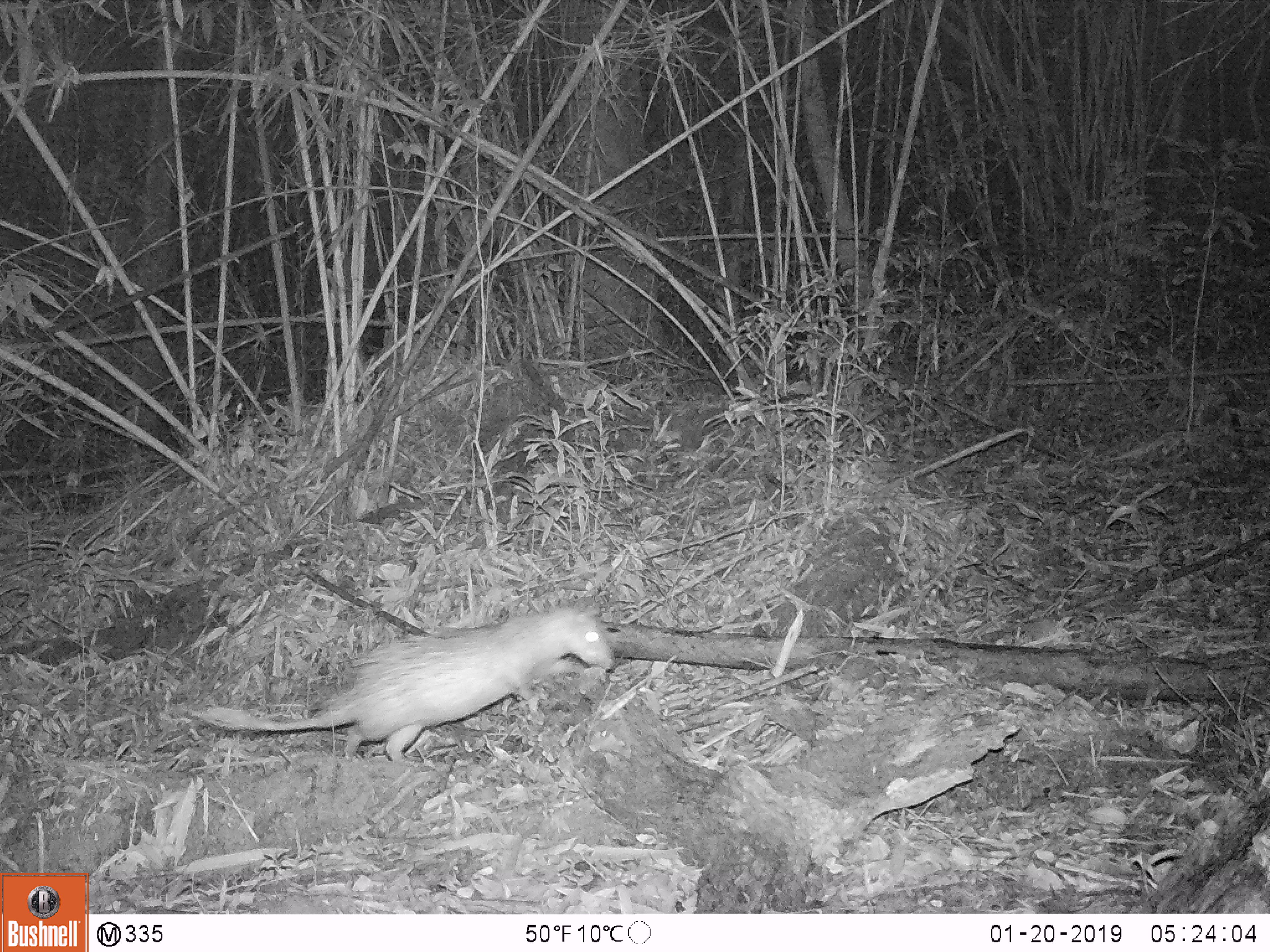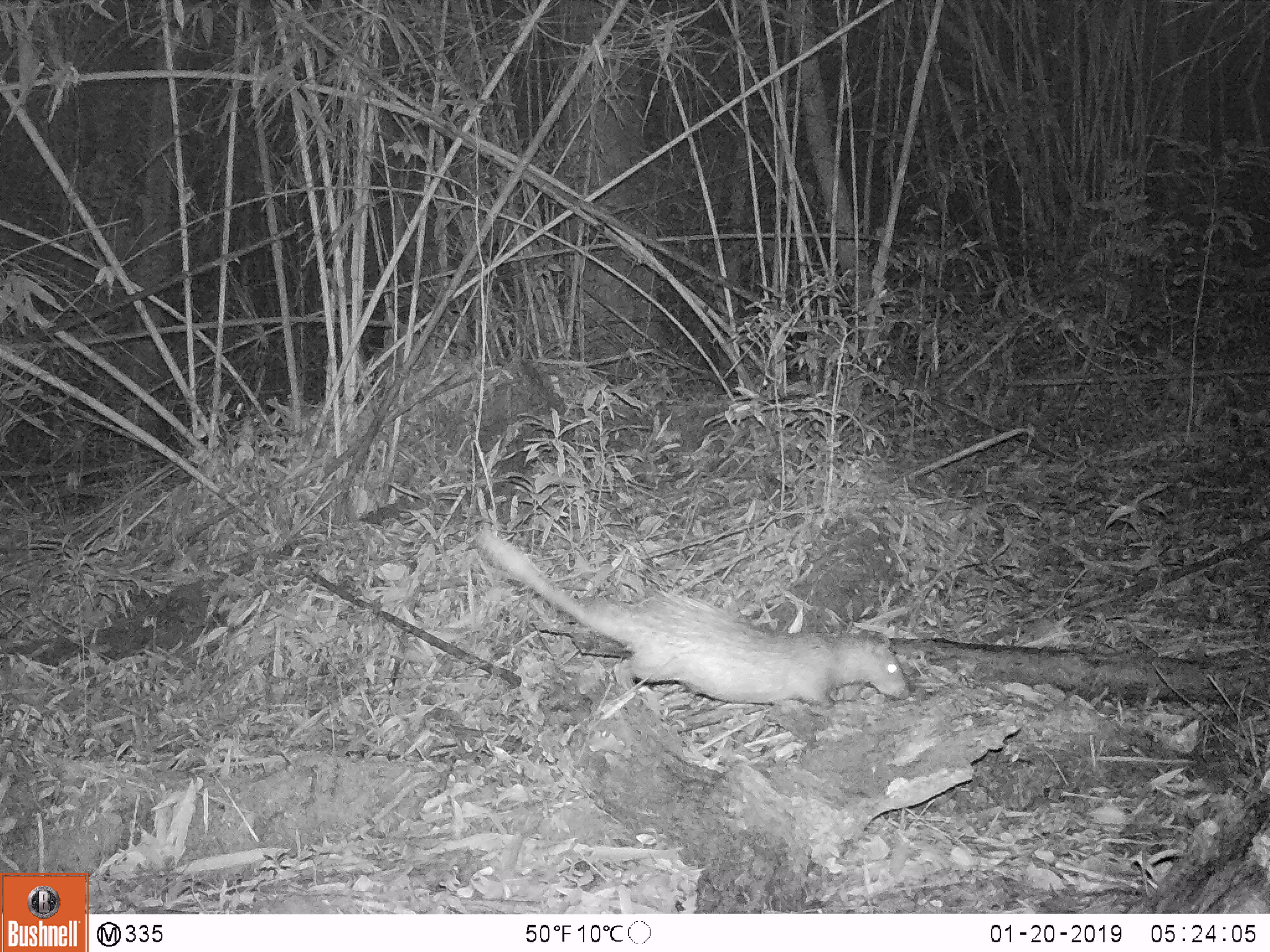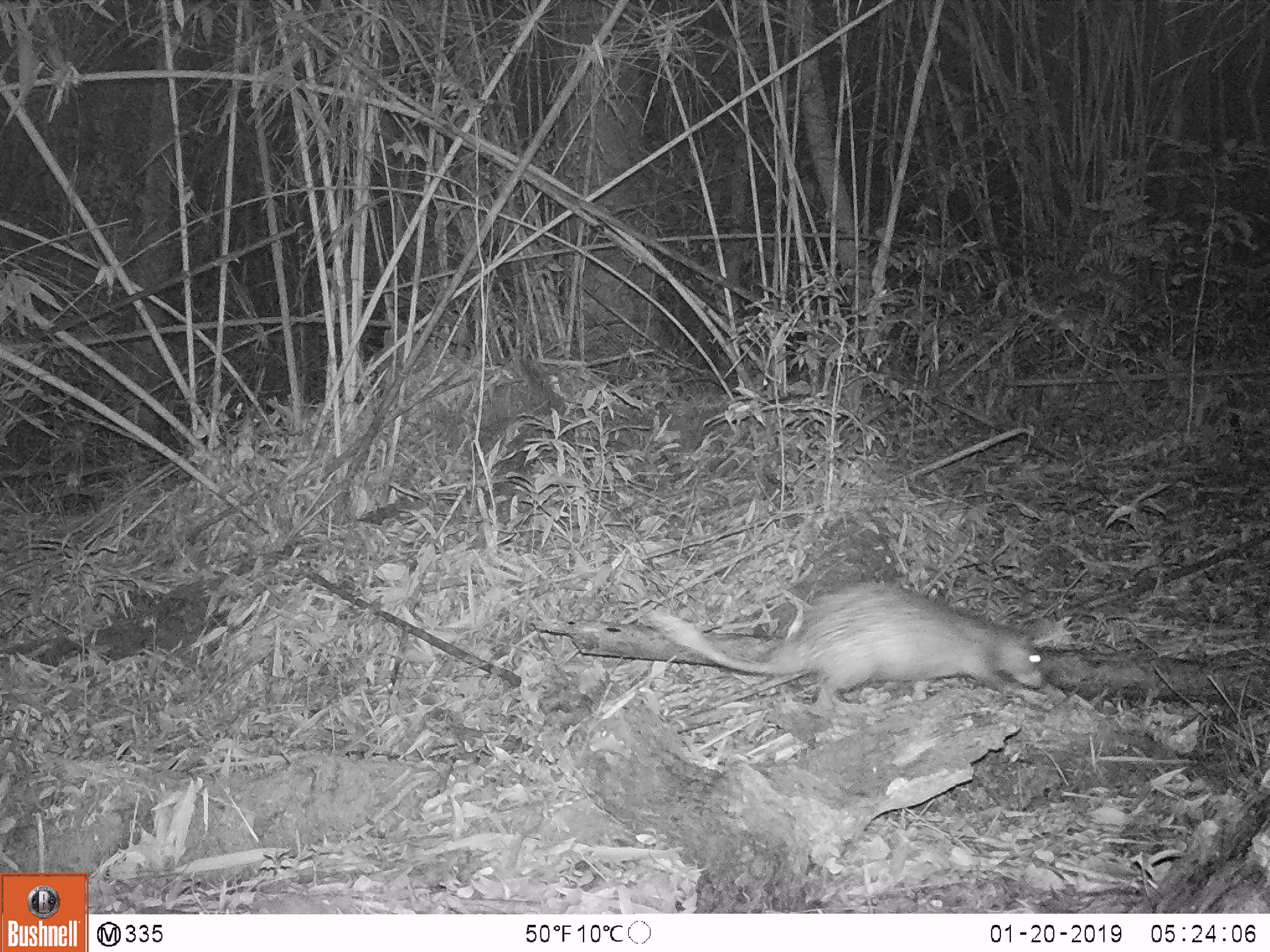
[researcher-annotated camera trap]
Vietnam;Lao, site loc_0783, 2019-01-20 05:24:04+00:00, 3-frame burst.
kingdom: Animalia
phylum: Chordata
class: Mammalia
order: Rodentia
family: Hystricidae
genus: Atherurus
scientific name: Atherurus macrourus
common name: asiatic brush-tailed porcupine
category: asiatic brush tailed porcupine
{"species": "asiatic brush tailed porcupine (asiatic brush-tailed porcupine) (Atherurus macrourus)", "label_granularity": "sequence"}